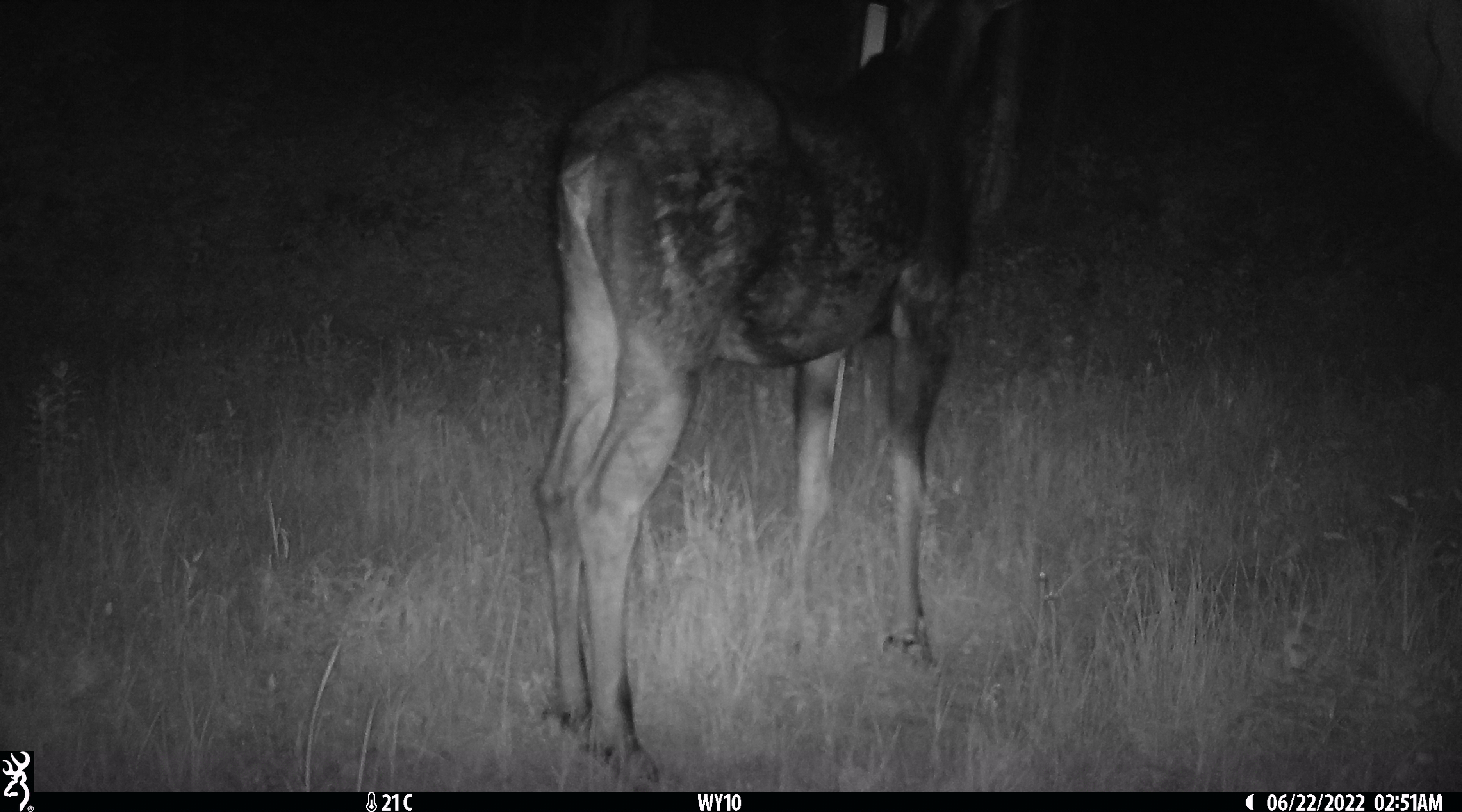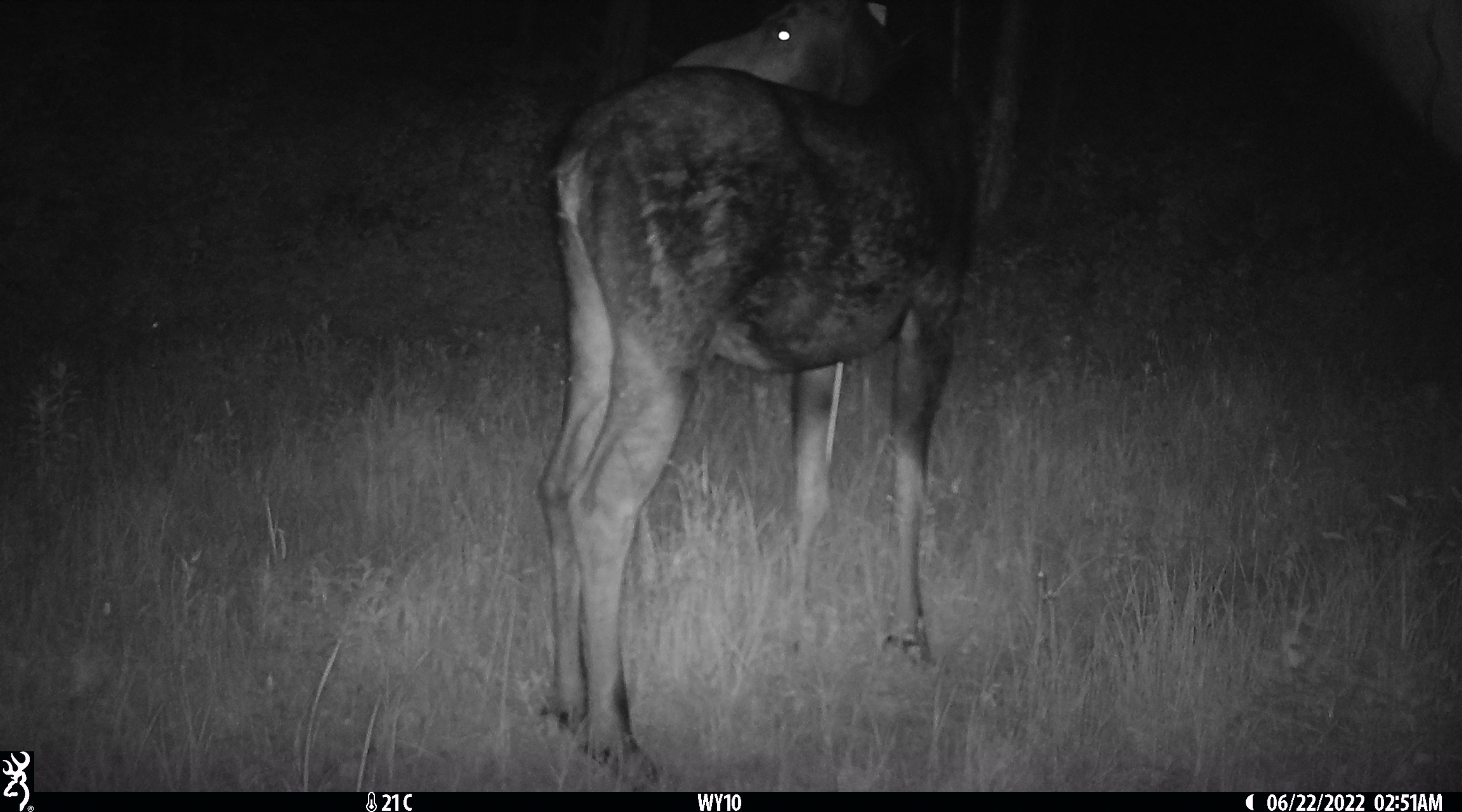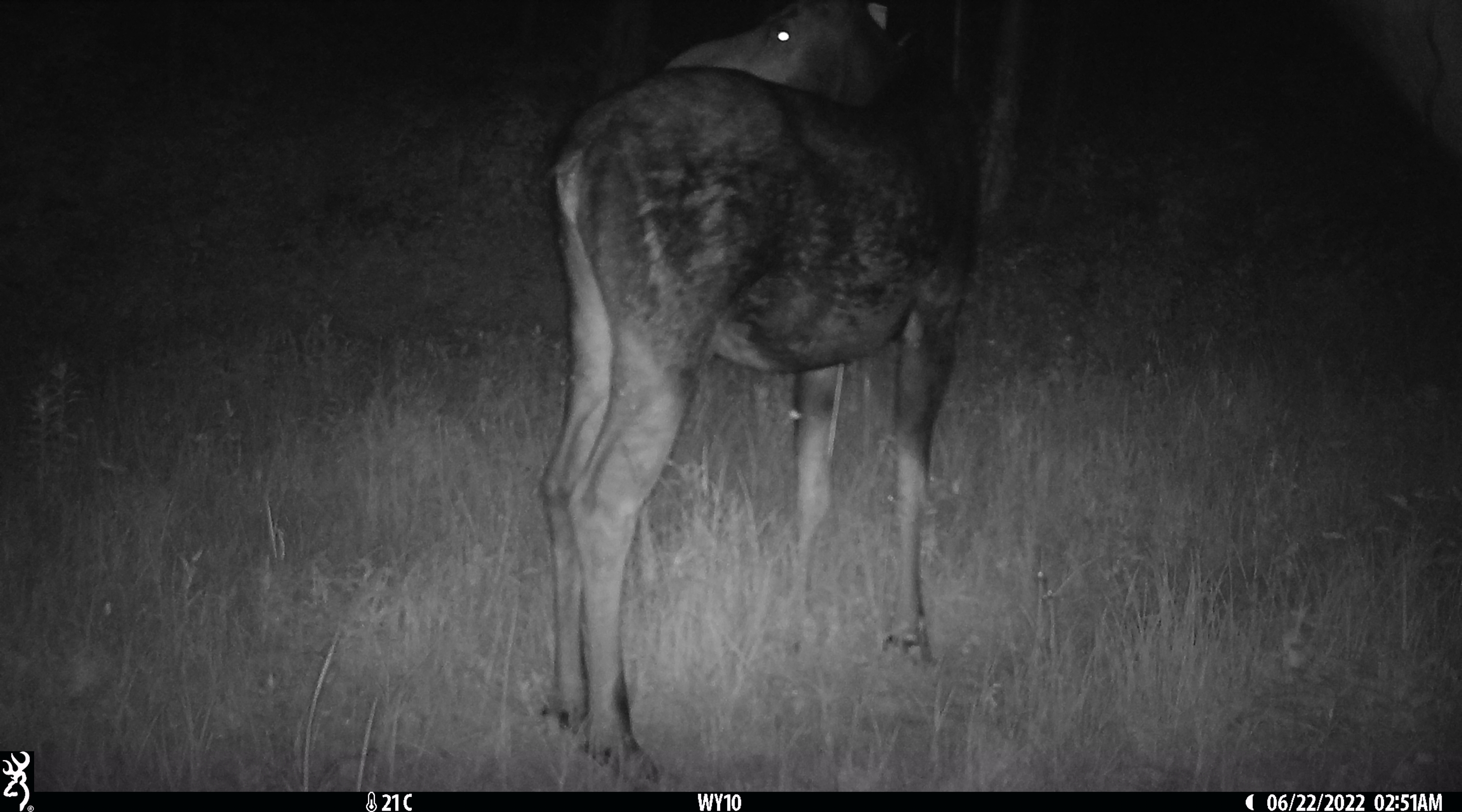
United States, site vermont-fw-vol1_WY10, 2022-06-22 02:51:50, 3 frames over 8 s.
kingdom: Animalia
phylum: Chordata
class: Mammalia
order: Artiodactyla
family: Cervidae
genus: Alces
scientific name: Alces alces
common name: moose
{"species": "moose (Alces alces)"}